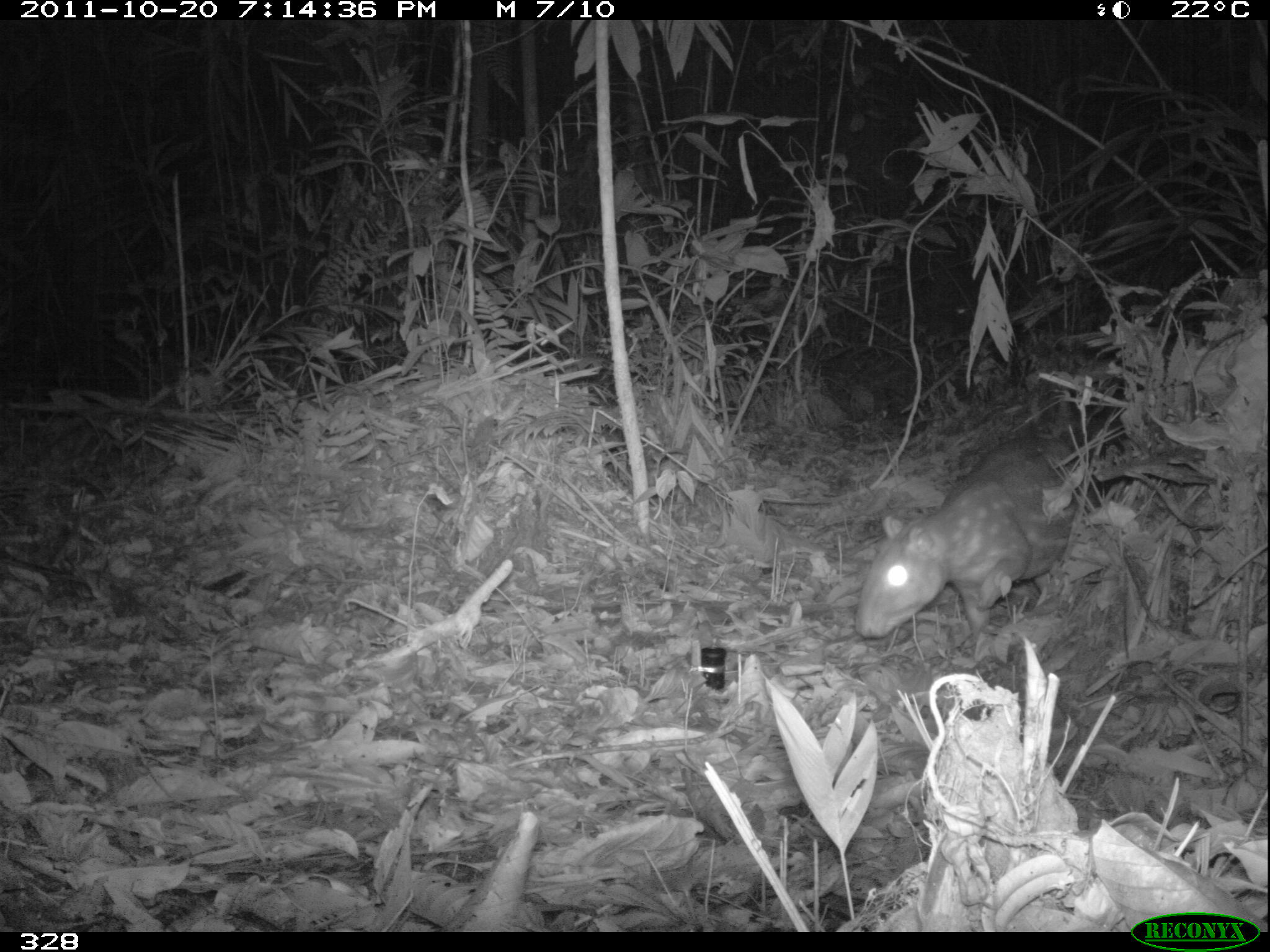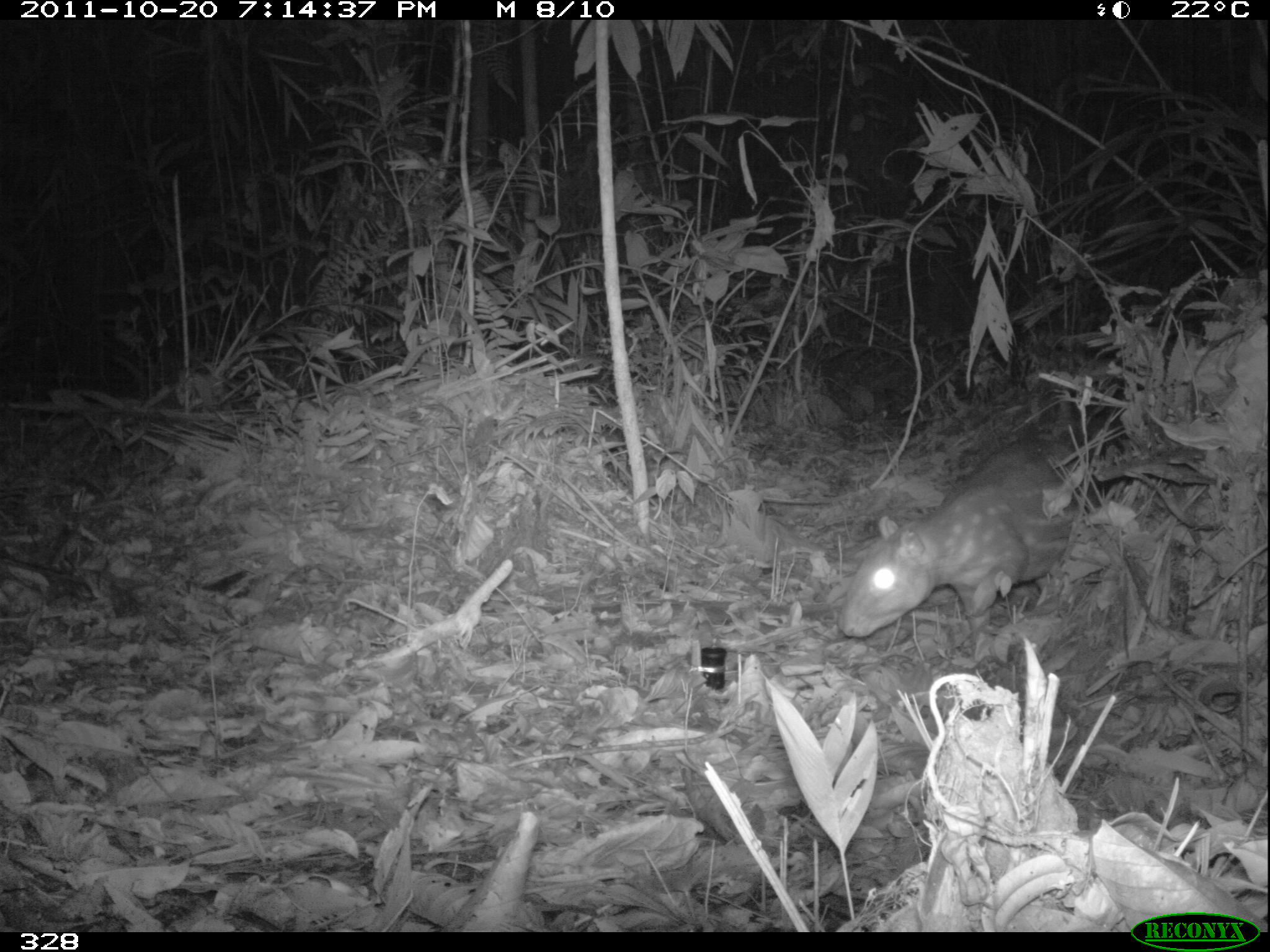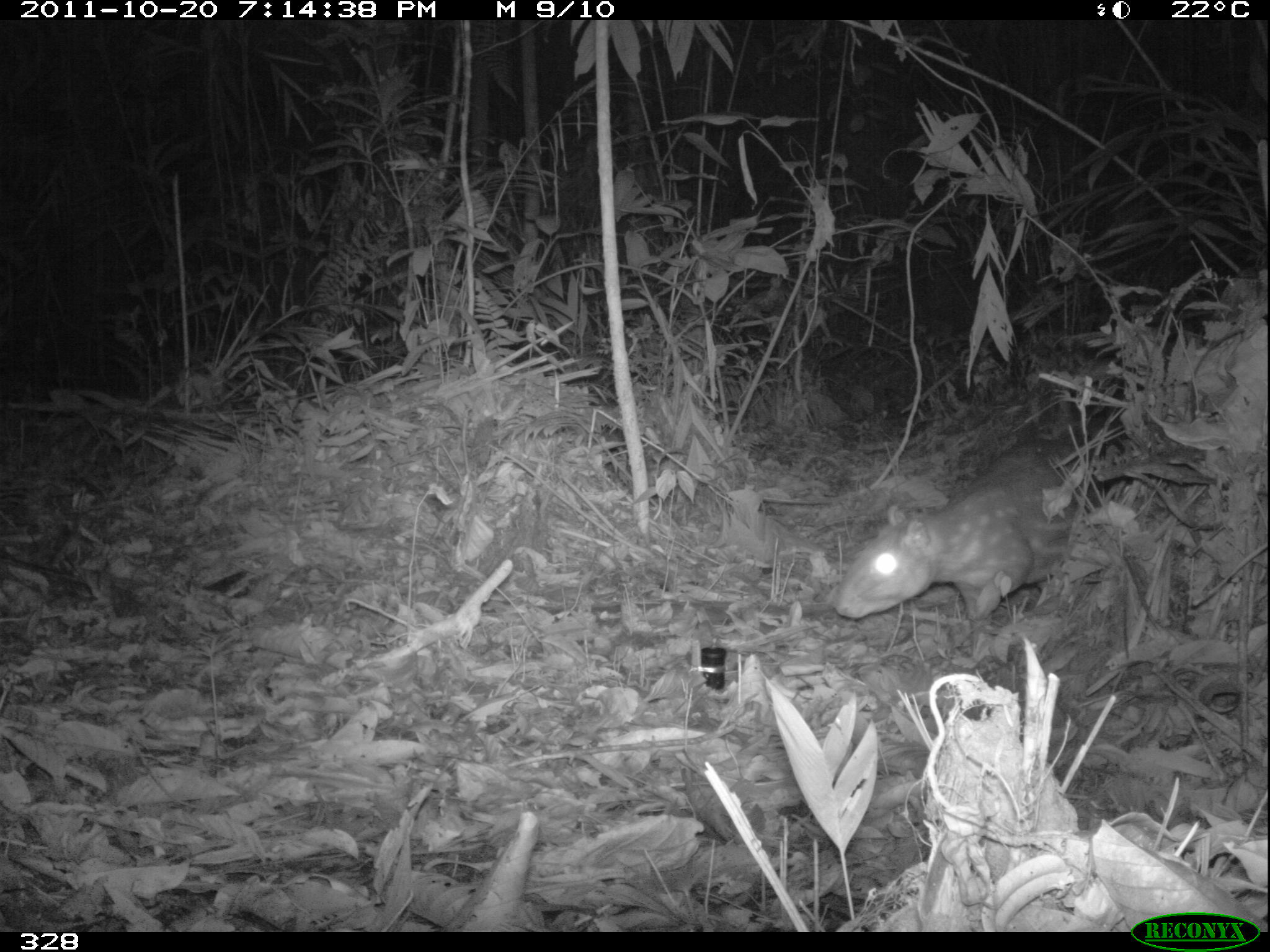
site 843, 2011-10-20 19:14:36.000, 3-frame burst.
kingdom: Animalia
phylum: Chordata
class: Mammalia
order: Rodentia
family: Cuniculidae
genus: Cuniculus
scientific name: Cuniculus paca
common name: spotted paca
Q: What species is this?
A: Cuniculus paca (spotted paca).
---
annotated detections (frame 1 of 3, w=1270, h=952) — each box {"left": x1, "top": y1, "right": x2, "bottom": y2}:
cuniculus paca: {"left": 854, "top": 436, "right": 1110, "bottom": 649}